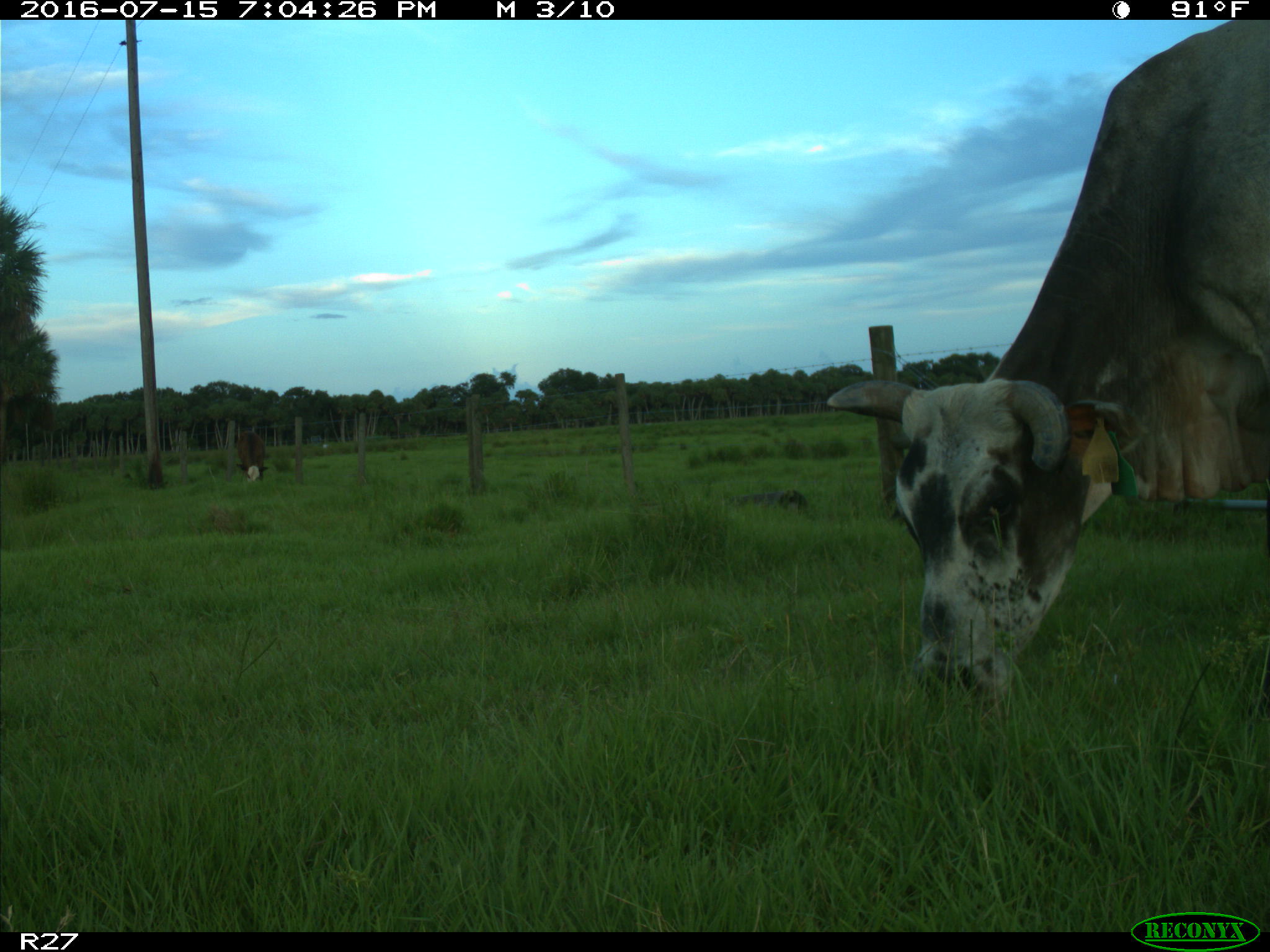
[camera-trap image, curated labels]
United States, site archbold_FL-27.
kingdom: Animalia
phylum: Chordata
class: Mammalia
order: Artiodactyla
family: Bovidae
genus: Bos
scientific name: Bos taurus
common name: domestic cow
Bos taurus (domestic cow).